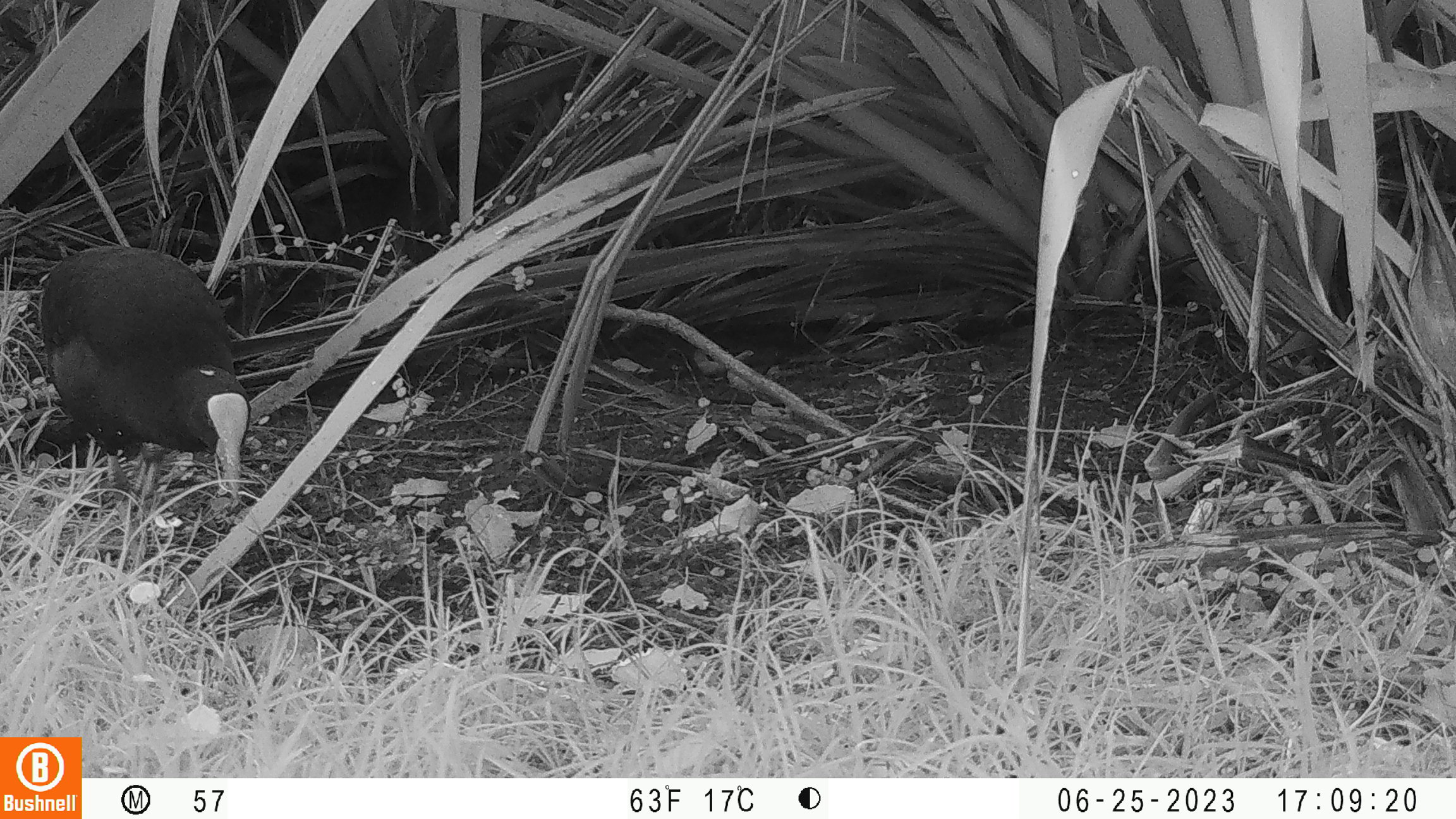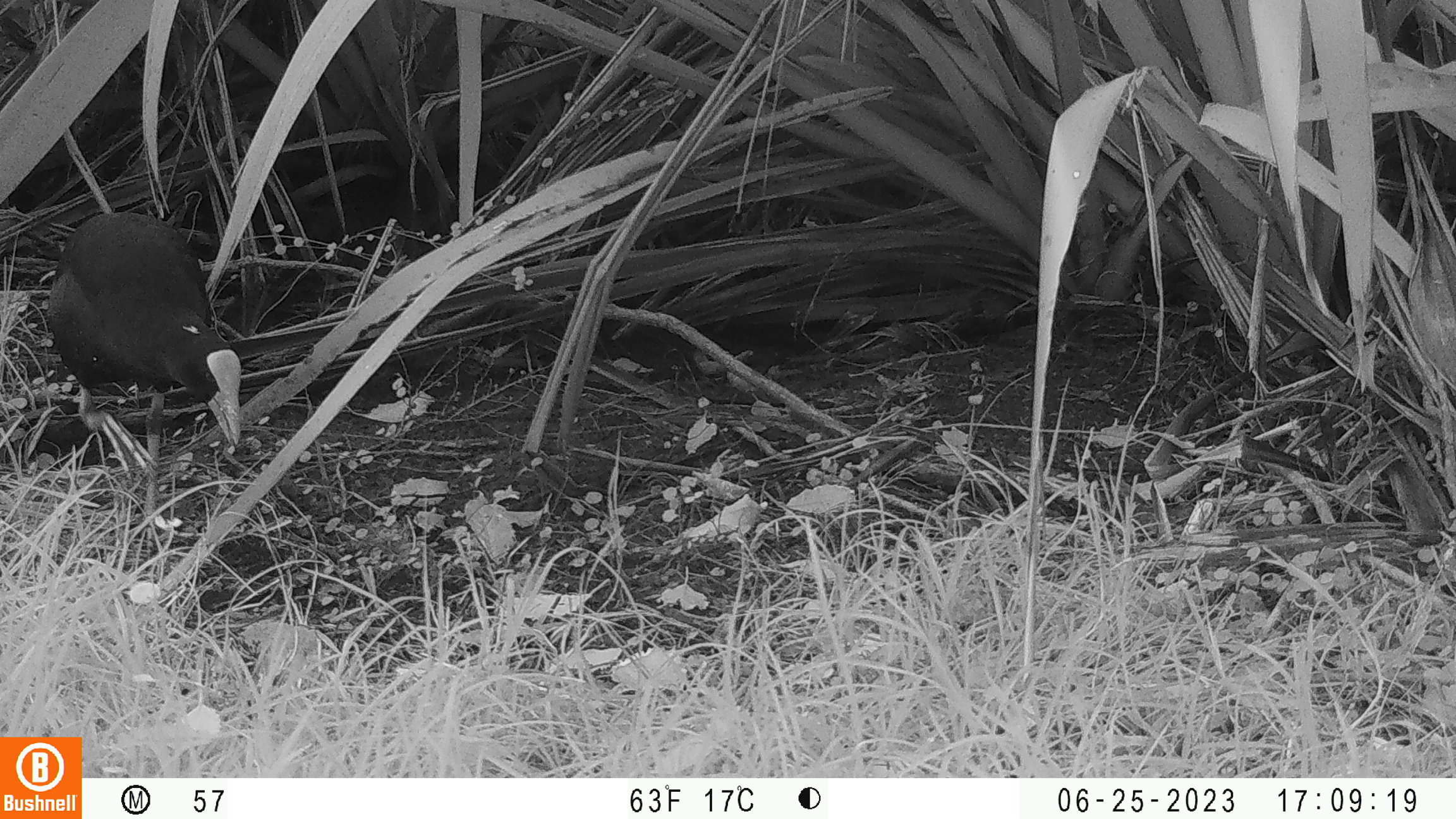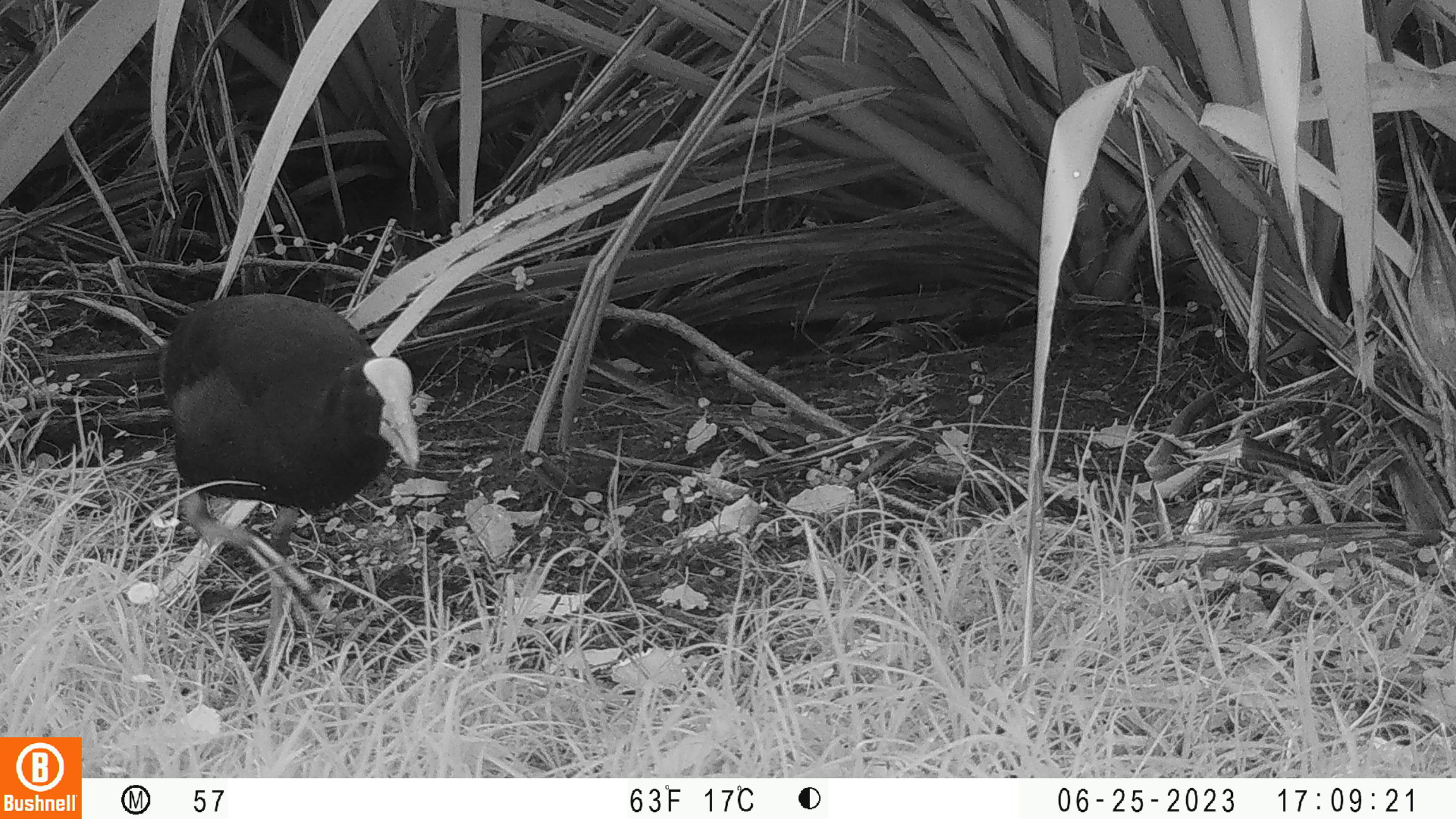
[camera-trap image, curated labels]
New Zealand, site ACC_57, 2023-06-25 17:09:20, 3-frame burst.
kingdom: Animalia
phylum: Chordata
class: Aves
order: Gruiformes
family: Rallidae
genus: Porphyrio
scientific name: Porphyrio melanotus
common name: australasian swamphen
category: pukeko